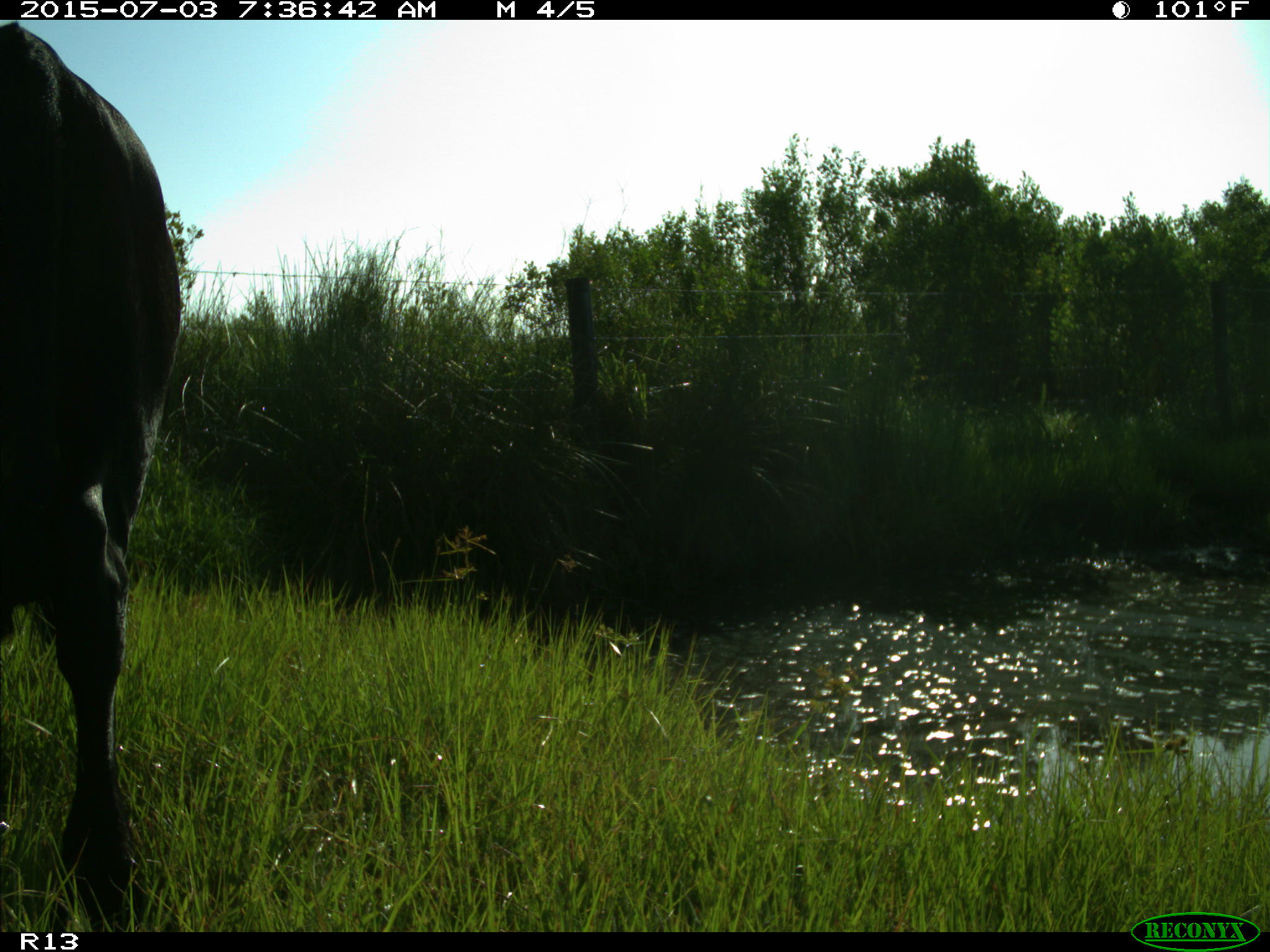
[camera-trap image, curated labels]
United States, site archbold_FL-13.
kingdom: Animalia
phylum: Chordata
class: Mammalia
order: Artiodactyla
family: Bovidae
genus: Bos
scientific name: Bos taurus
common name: domestic cow